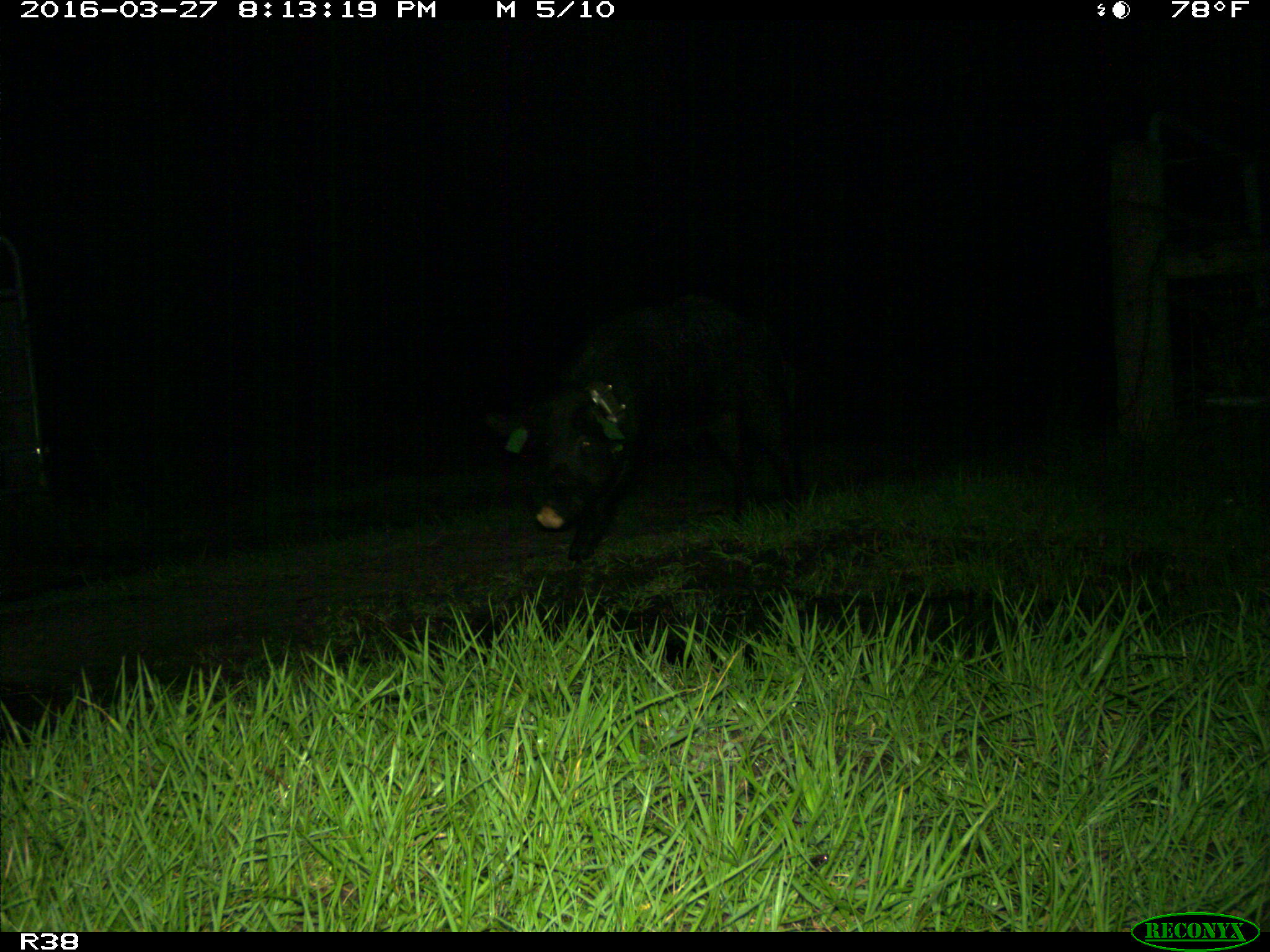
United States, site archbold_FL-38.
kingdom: Animalia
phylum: Chordata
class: Mammalia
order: Artiodactyla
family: Suidae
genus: Sus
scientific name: Sus scrofa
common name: wild boar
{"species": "Sus scrofa (wild boar)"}